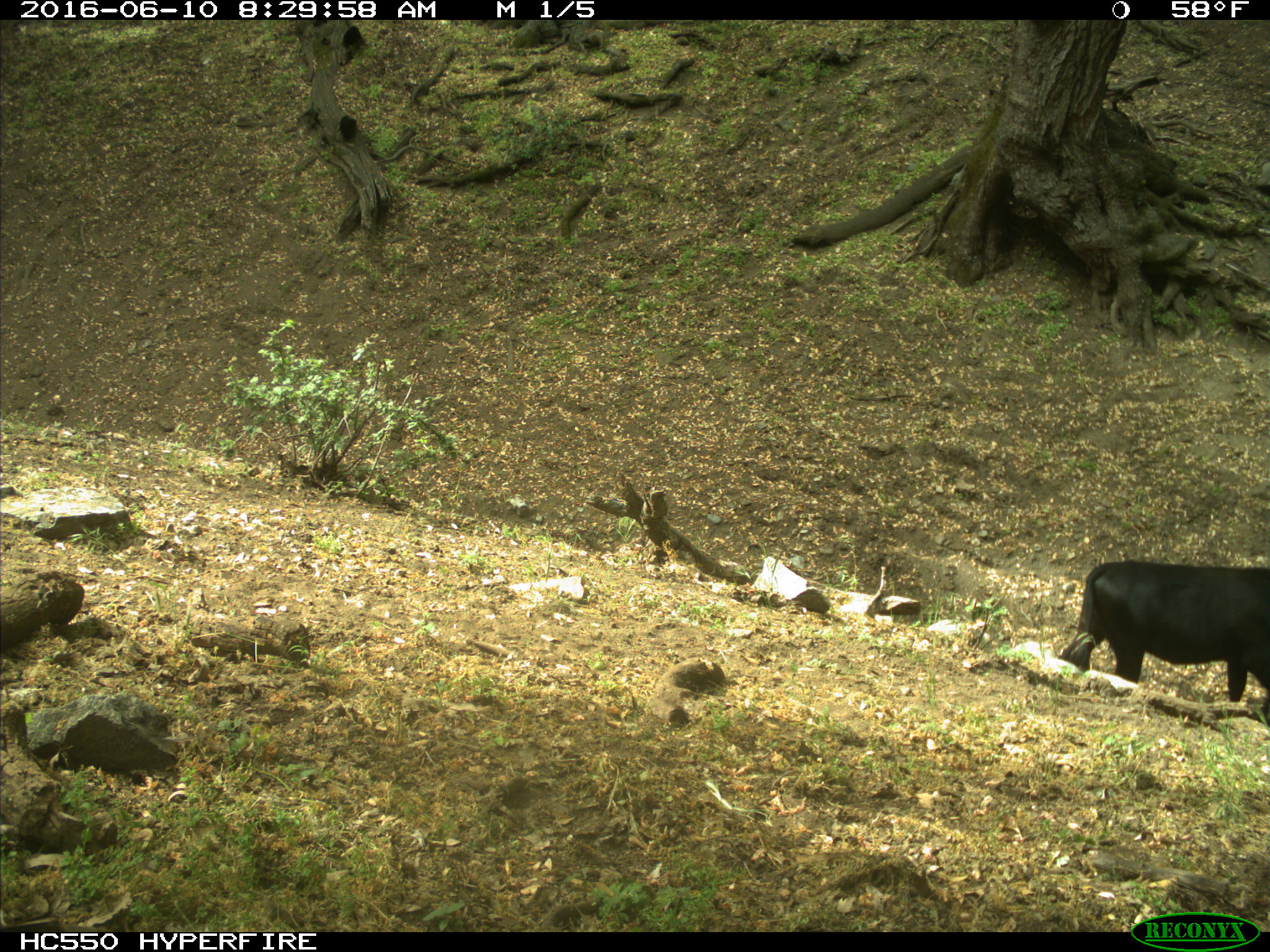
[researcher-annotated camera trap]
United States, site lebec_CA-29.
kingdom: Animalia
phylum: Chordata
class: Mammalia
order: Artiodactyla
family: Bovidae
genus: Bos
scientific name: Bos taurus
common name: domestic cow